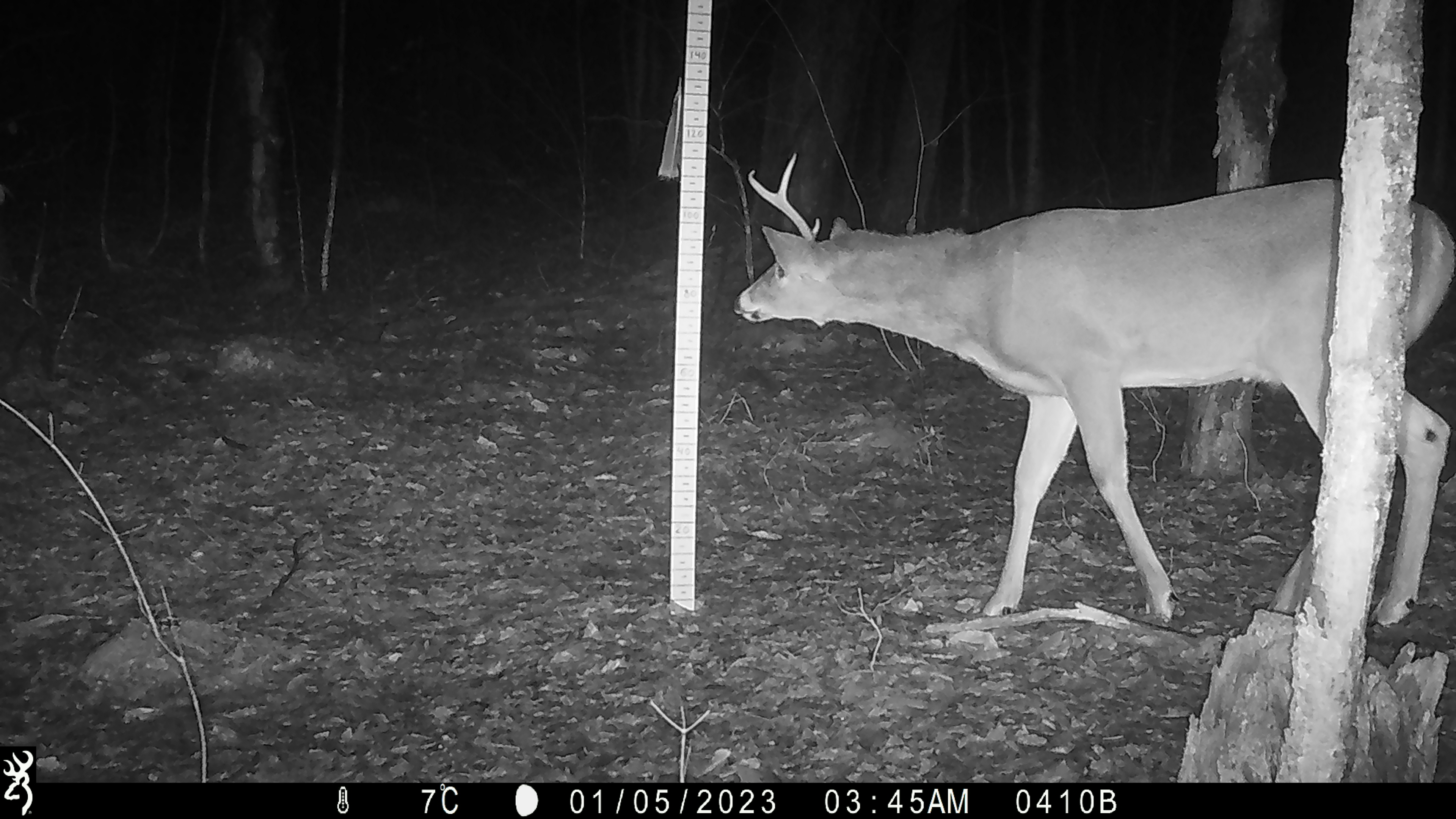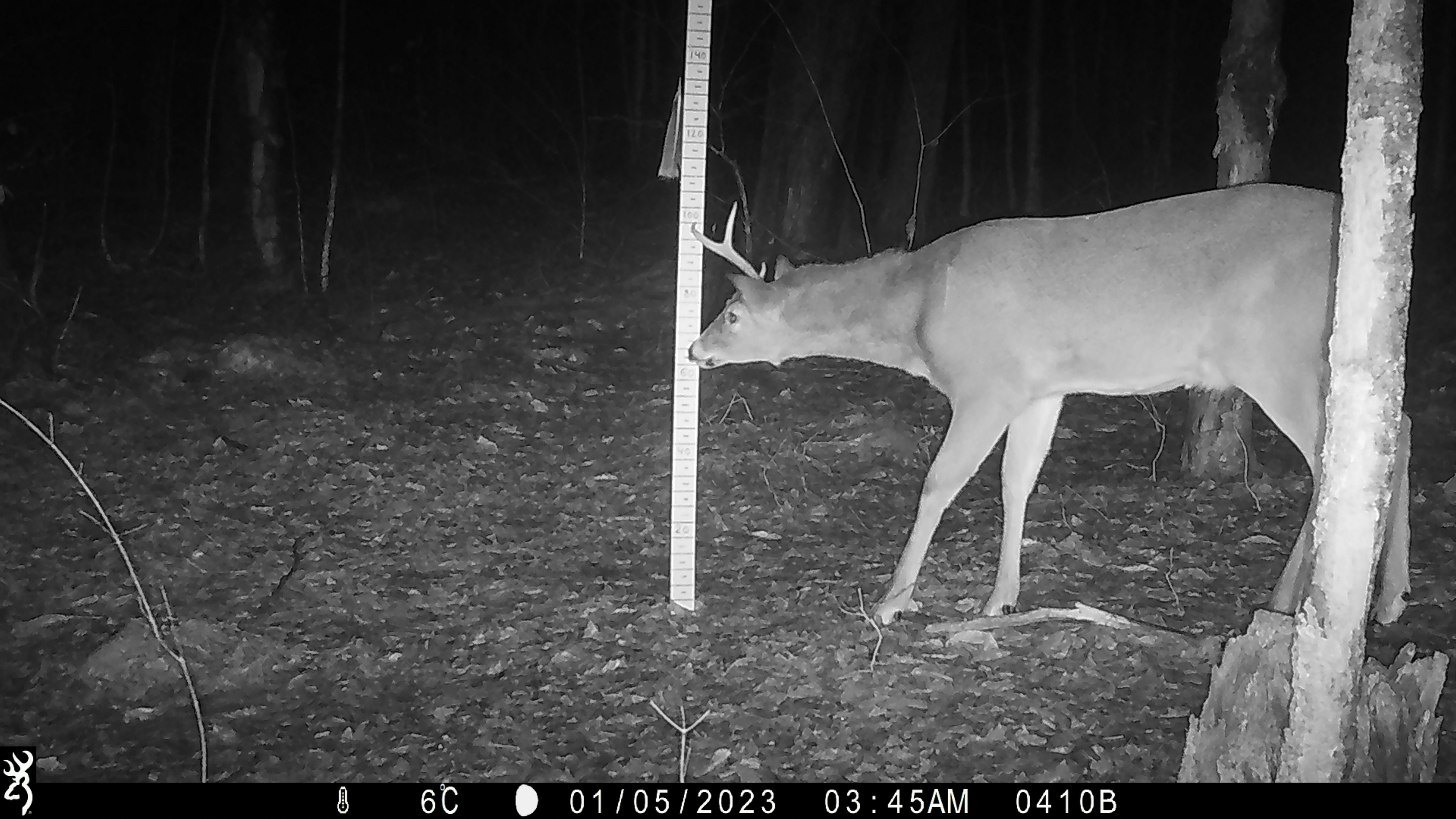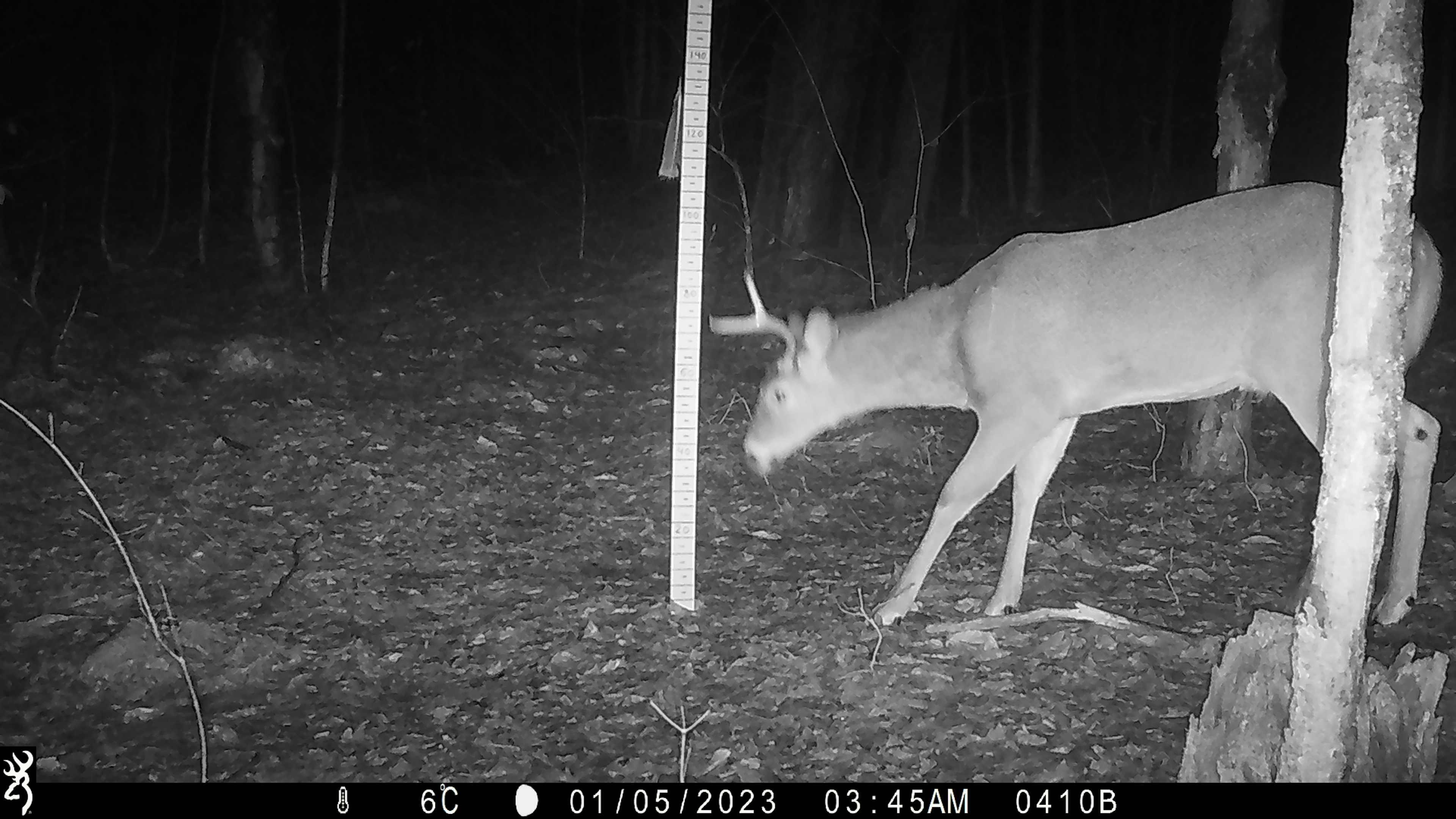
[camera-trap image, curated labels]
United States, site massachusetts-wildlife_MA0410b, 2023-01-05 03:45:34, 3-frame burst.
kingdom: Animalia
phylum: Chordata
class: Mammalia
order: Artiodactyla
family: Cervidae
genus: Odocoileus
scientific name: Odocoileus virginianus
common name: white-tailed deer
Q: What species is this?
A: White-tailed deer (Odocoileus virginianus).